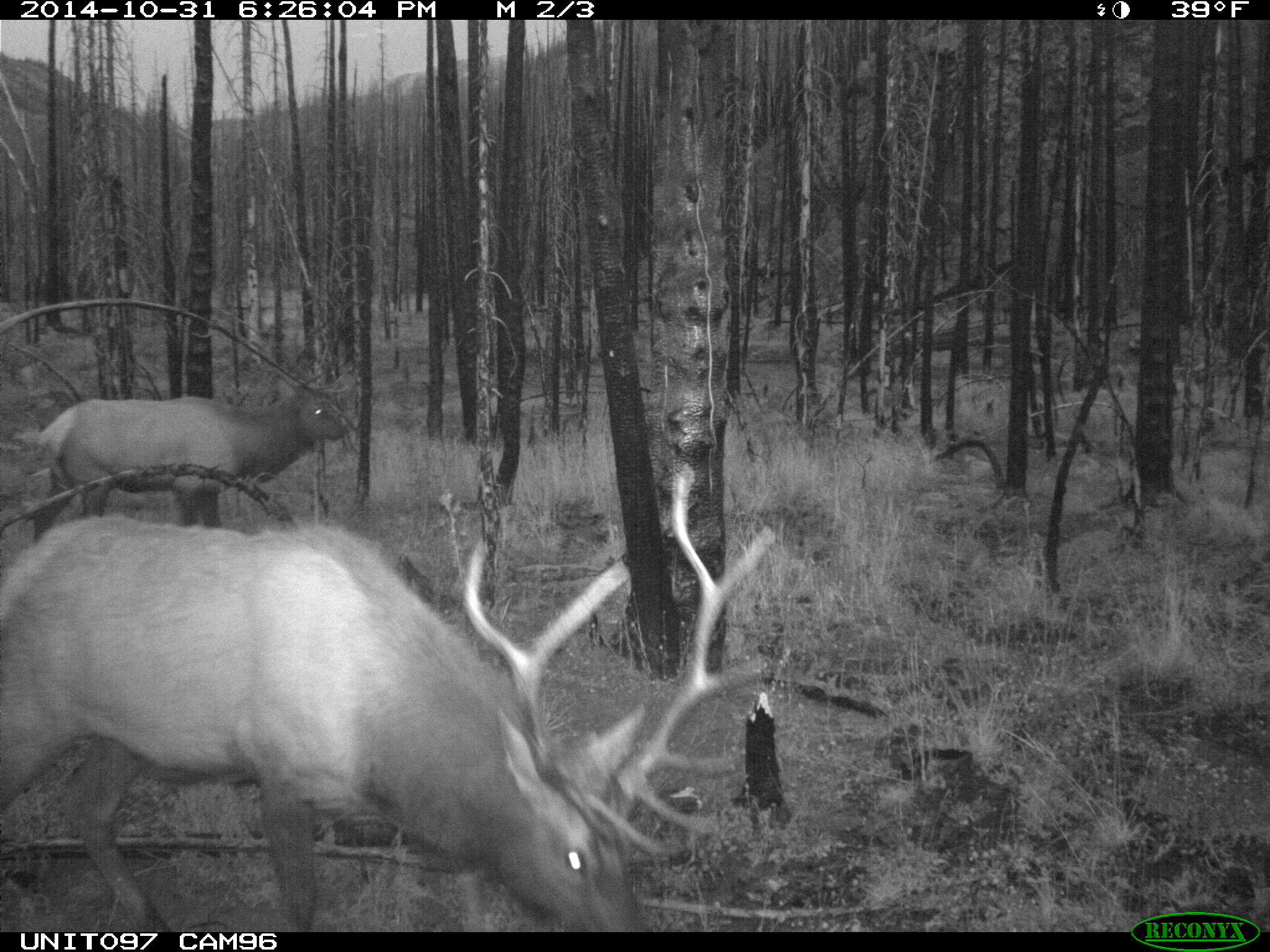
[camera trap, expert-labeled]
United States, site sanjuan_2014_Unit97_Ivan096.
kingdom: Animalia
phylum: Chordata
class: Mammalia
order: Artiodactyla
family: Cervidae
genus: Cervus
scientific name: Cervus elaphus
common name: red deer